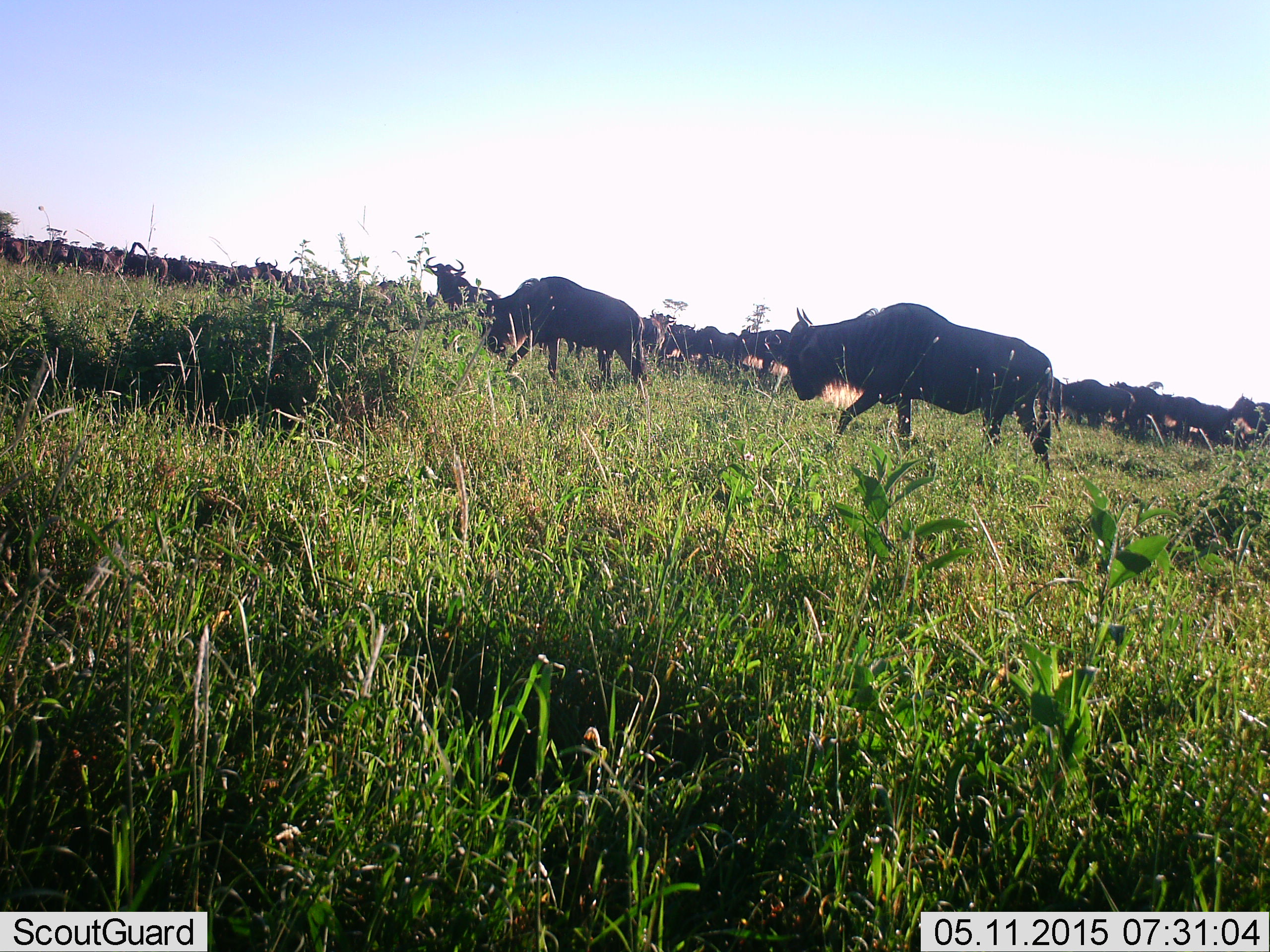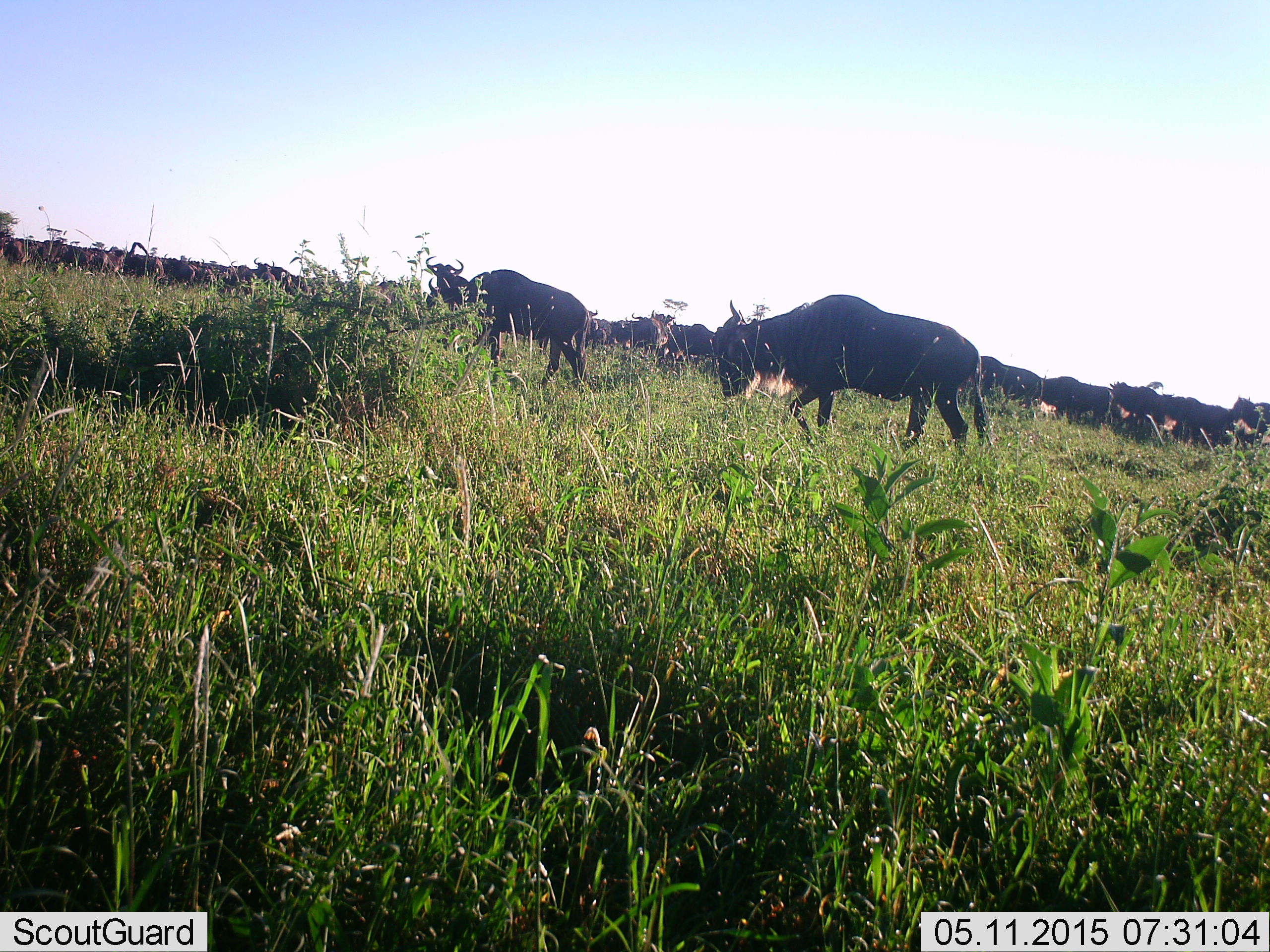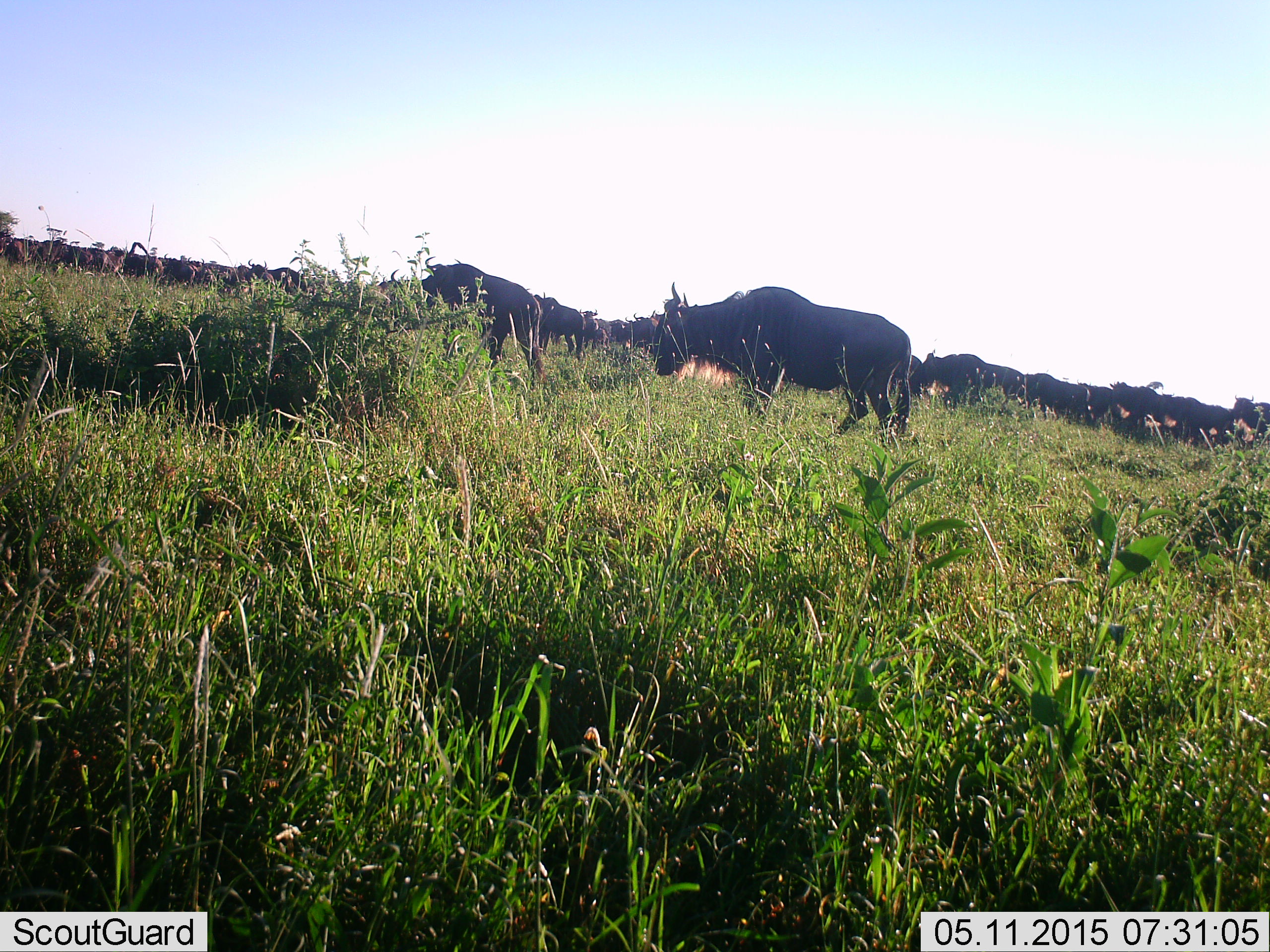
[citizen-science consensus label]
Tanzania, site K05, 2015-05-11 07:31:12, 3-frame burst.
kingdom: Animalia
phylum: Chordata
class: Mammalia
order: Artiodactyla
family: Bovidae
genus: Connochaetes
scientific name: Connochaetes taurinus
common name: blue wildebeest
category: wildebeest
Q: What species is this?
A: Wildebeest (blue wildebeest) (Connochaetes taurinus).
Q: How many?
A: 51+.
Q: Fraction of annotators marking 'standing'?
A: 60%.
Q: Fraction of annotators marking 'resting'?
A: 20%.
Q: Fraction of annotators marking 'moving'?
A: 100%.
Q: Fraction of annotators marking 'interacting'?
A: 0%.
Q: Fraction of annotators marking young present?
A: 0%.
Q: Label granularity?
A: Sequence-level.